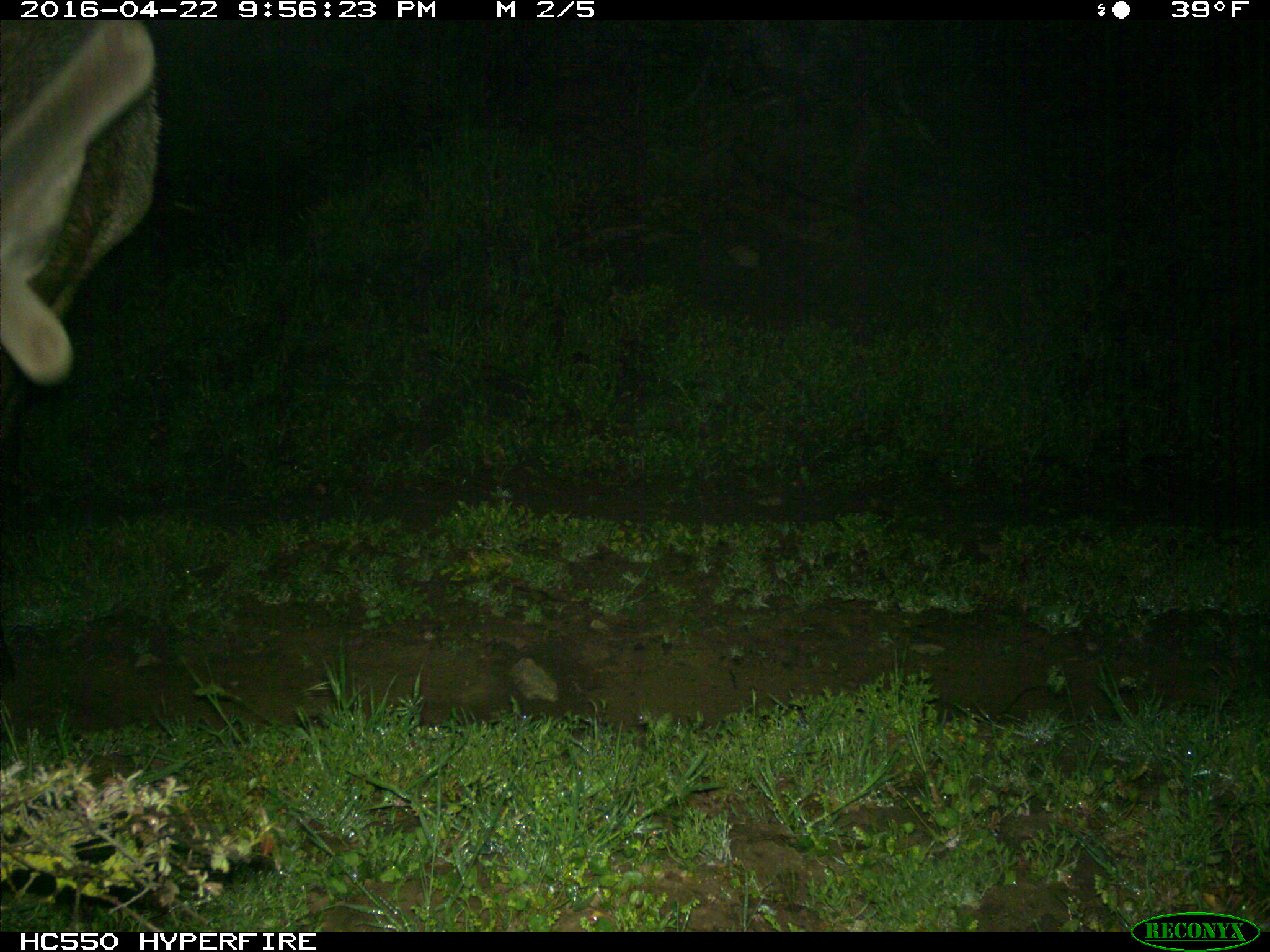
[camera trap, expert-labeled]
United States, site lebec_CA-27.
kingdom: Animalia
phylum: Chordata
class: Mammalia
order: Artiodactyla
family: Cervidae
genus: Cervus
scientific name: Cervus canadensis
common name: elk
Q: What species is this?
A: Cervus canadensis (elk).